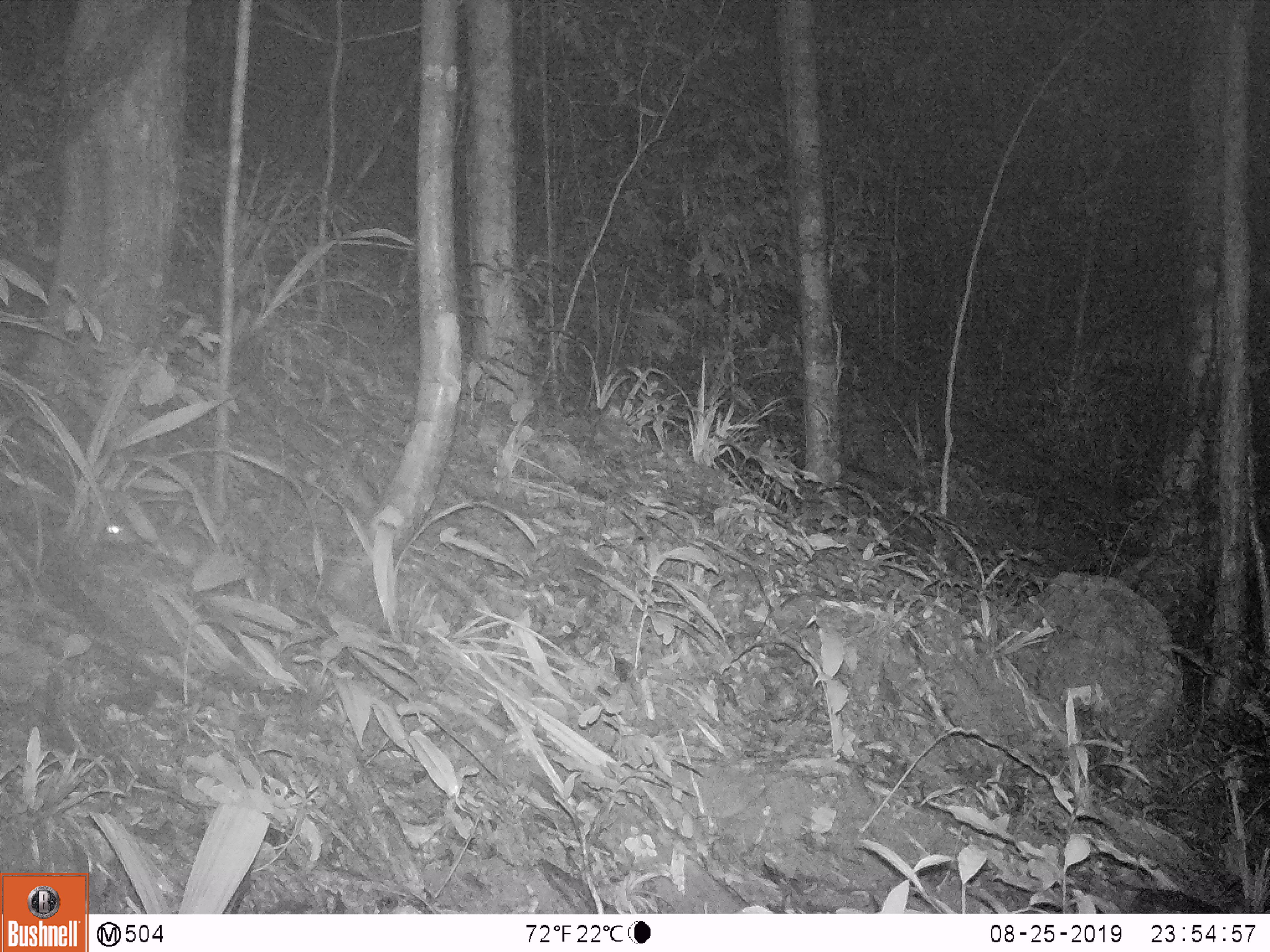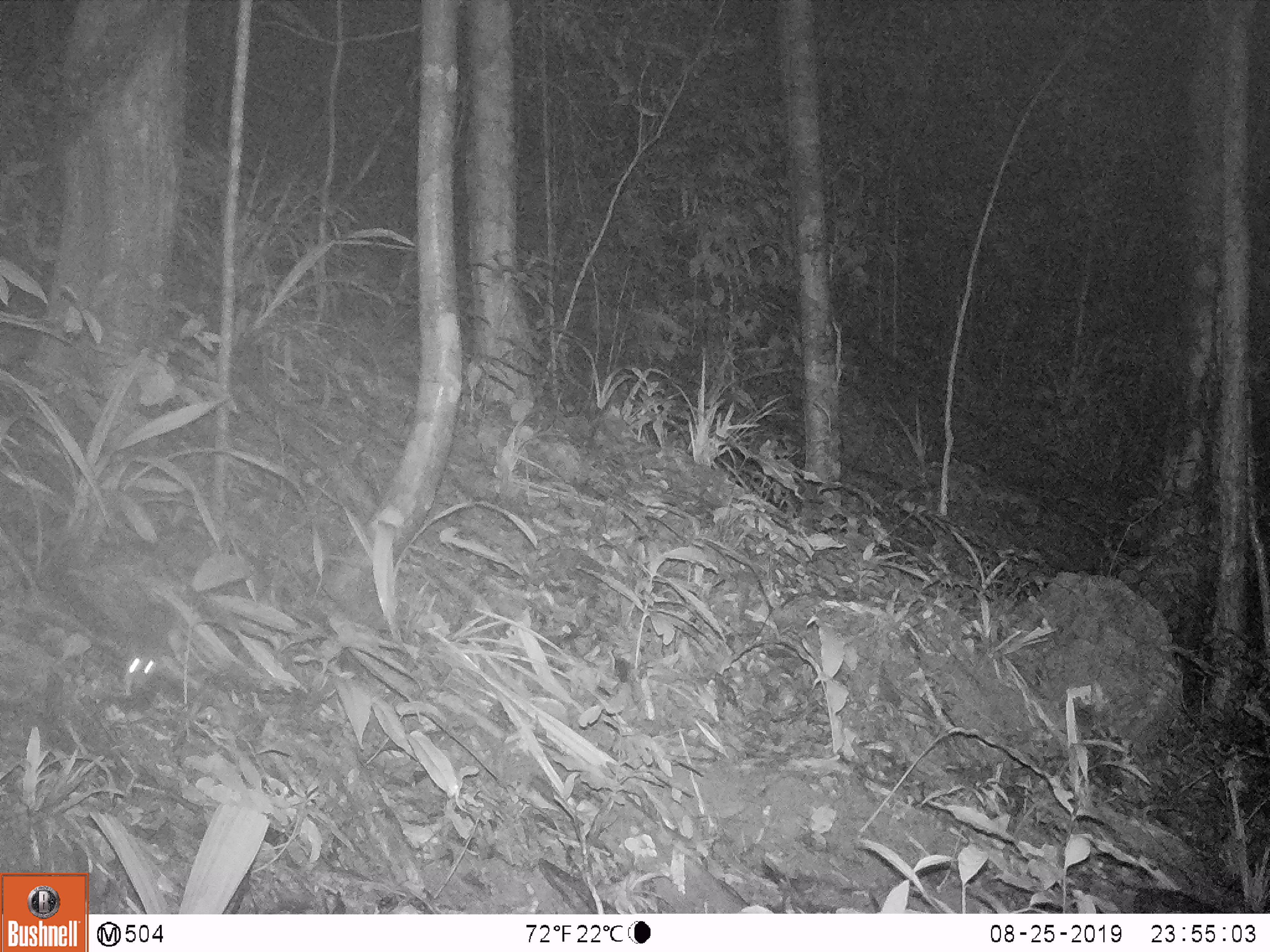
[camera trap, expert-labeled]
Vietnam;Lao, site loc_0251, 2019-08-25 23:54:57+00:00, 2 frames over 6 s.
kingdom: Animalia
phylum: Chordata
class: Mammalia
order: Rodentia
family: Muridae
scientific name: Muridae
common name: old-world mice and rats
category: unidentified murid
Unidentified murid (old-world mice and rats) (Muridae). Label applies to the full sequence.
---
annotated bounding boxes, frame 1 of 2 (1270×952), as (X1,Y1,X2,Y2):
unidentified murid: (99,508,215,573)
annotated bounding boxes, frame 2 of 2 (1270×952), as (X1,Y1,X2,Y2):
unidentified murid: (124,591,176,698)